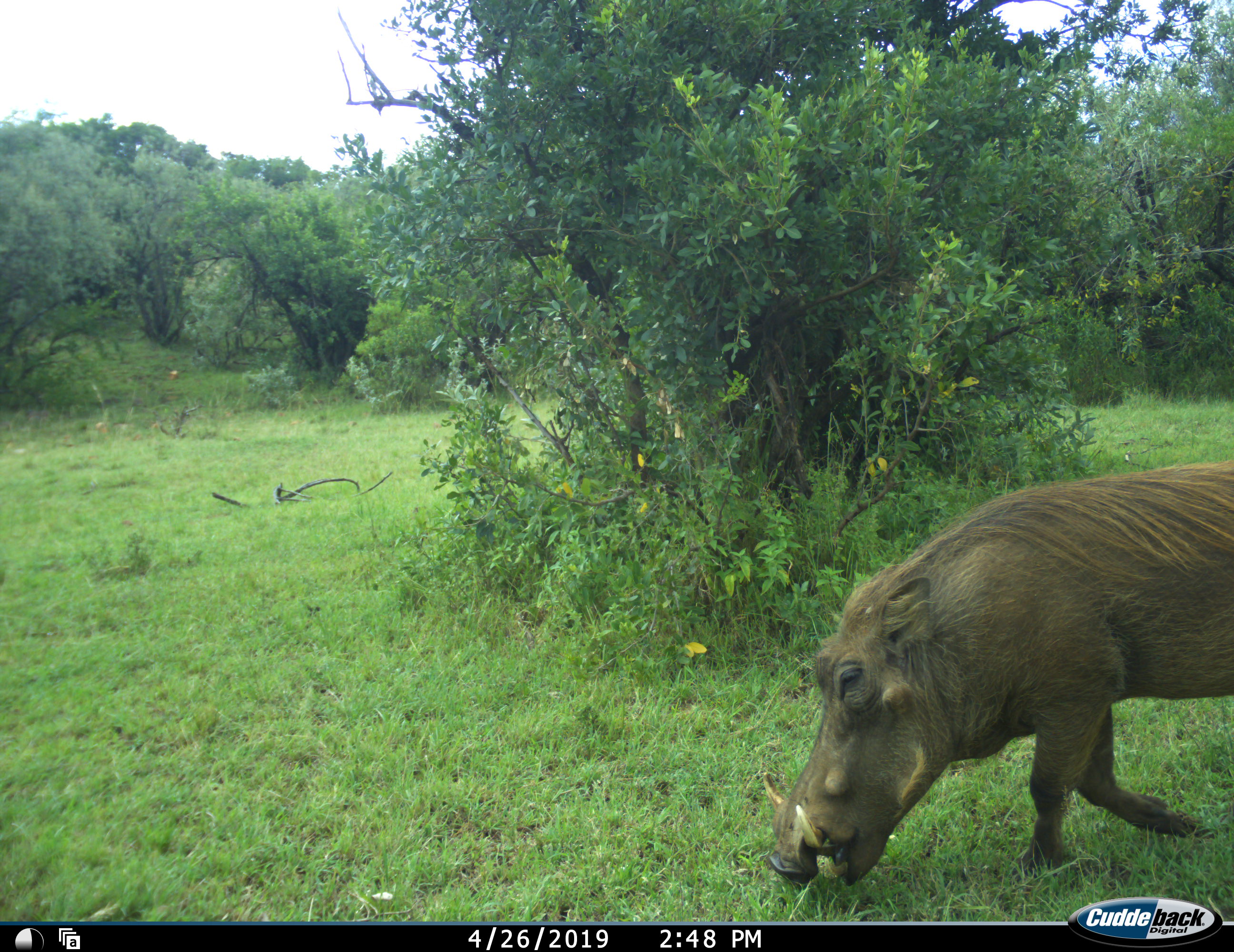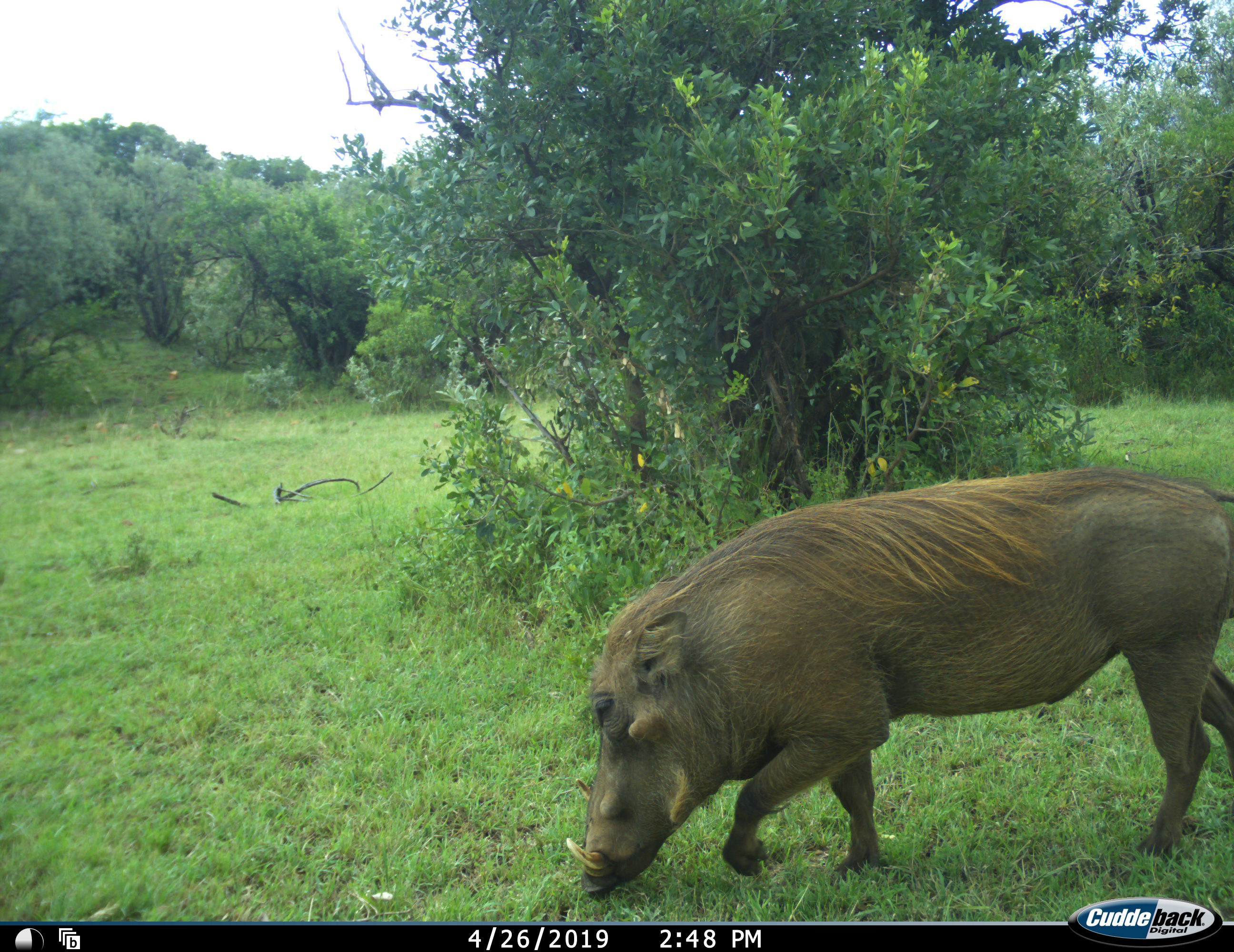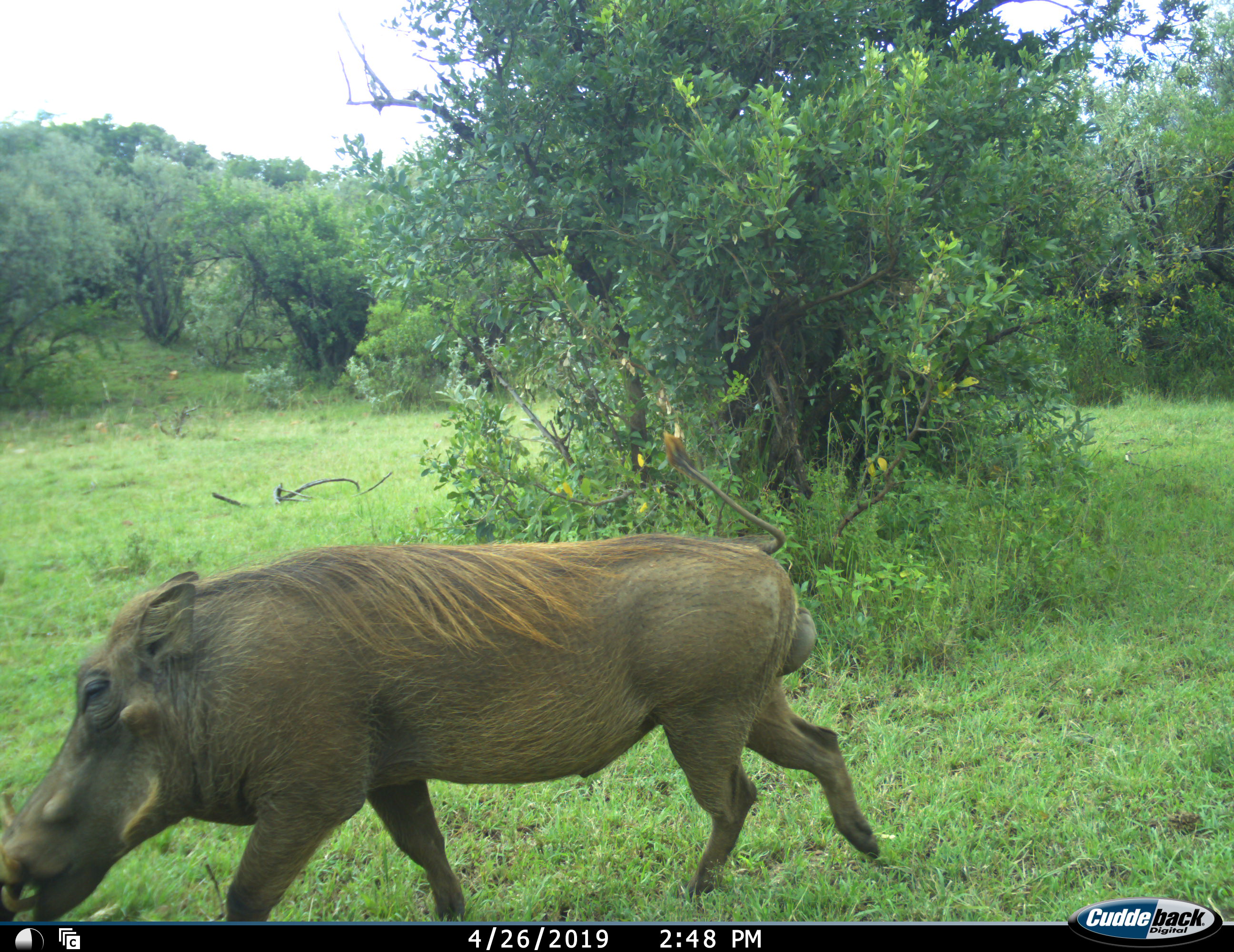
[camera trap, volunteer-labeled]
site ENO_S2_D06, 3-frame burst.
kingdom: Animalia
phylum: Chordata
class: Mammalia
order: Artiodactyla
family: Suidae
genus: Phacochoerus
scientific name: Phacochoerus africanus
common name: warthog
Warthog (Phacochoerus africanus), count 1. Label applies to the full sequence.